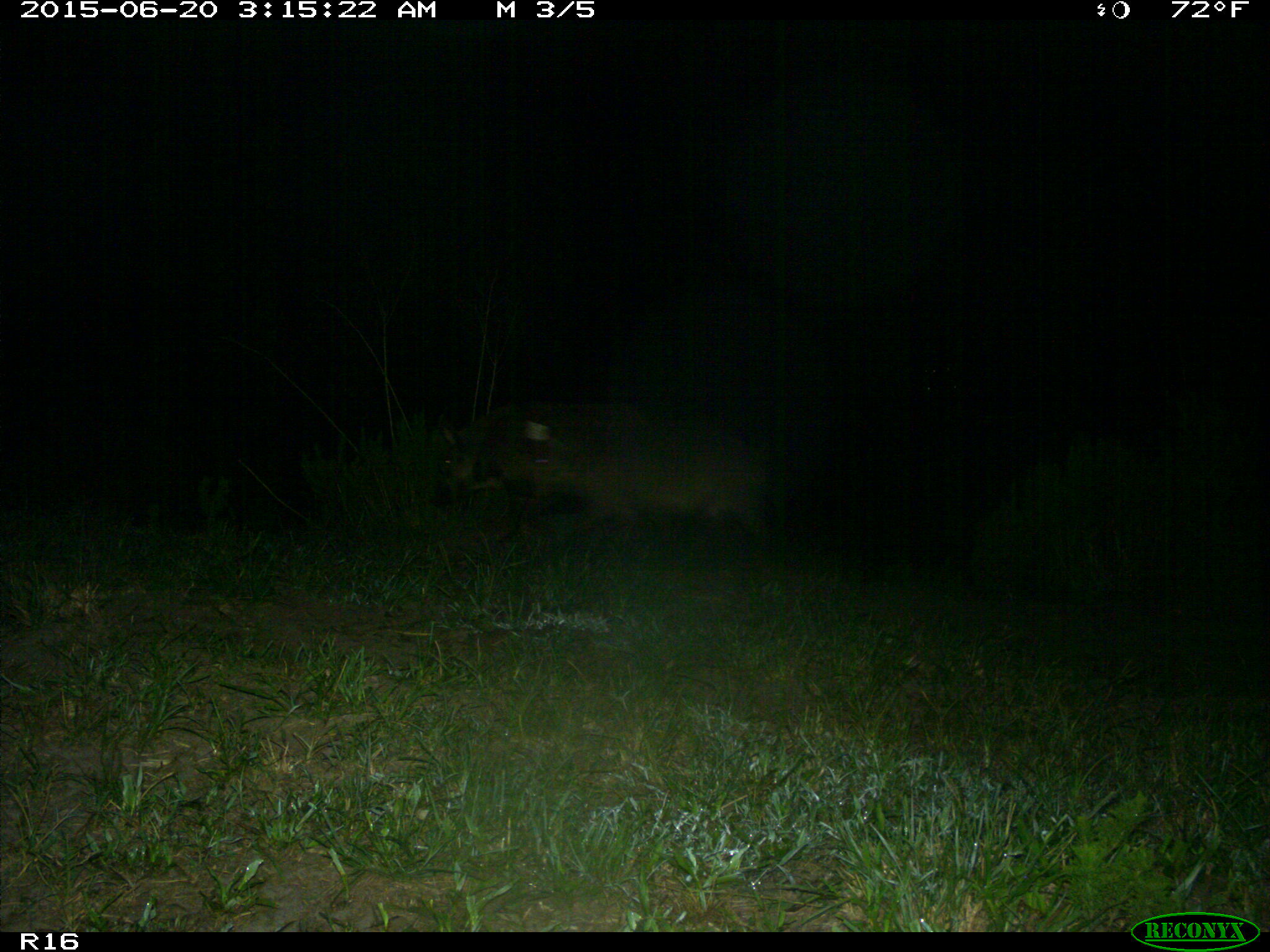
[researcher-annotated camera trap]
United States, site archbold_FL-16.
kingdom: Animalia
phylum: Chordata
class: Mammalia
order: Artiodactyla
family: Suidae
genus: Sus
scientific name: Sus scrofa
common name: wild boar